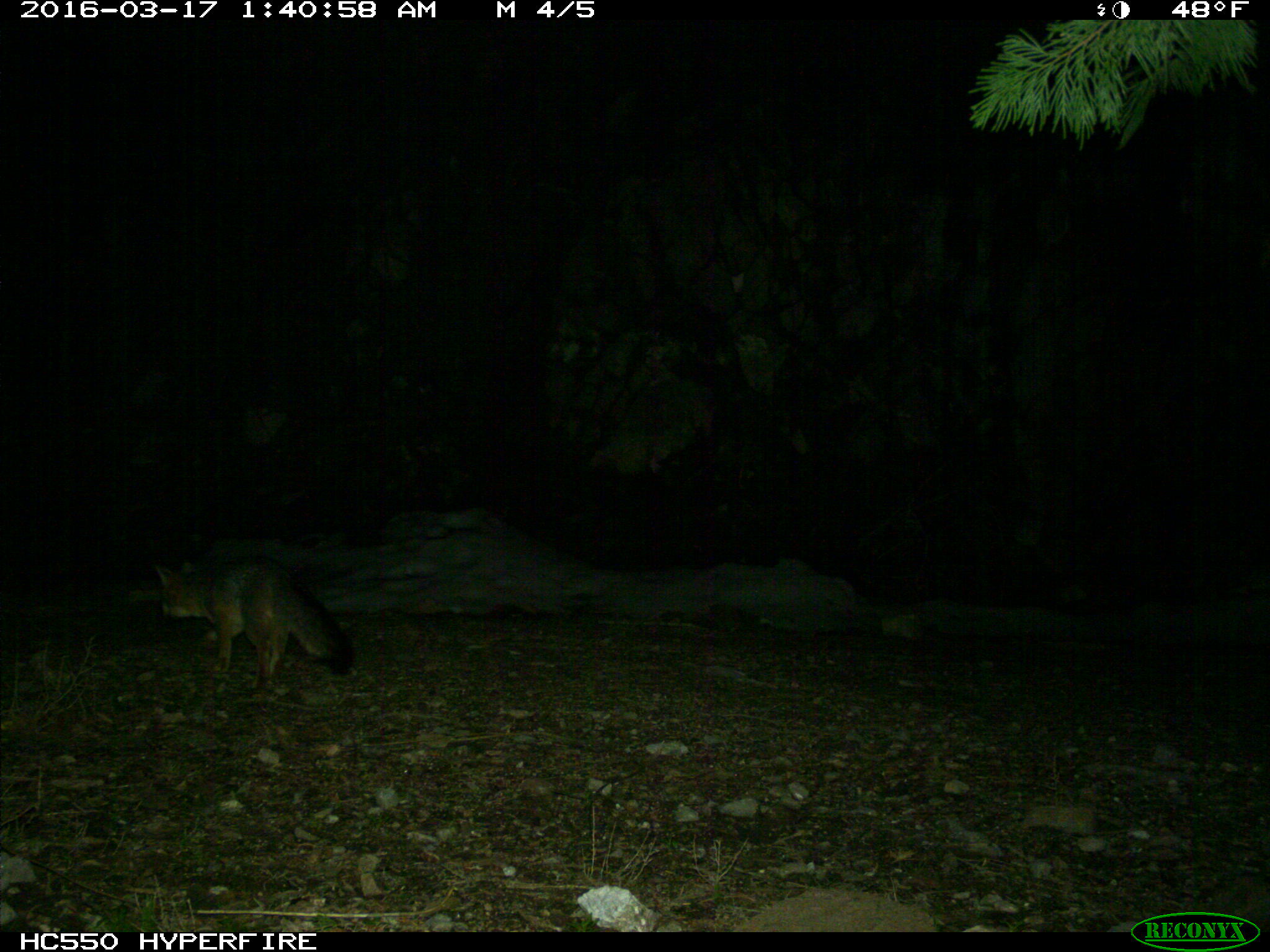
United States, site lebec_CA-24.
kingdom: Animalia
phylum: Chordata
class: Mammalia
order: Carnivora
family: Canidae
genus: Urocyon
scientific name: Urocyon cinereoargenteus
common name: gray fox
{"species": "Urocyon cinereoargenteus (gray fox)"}